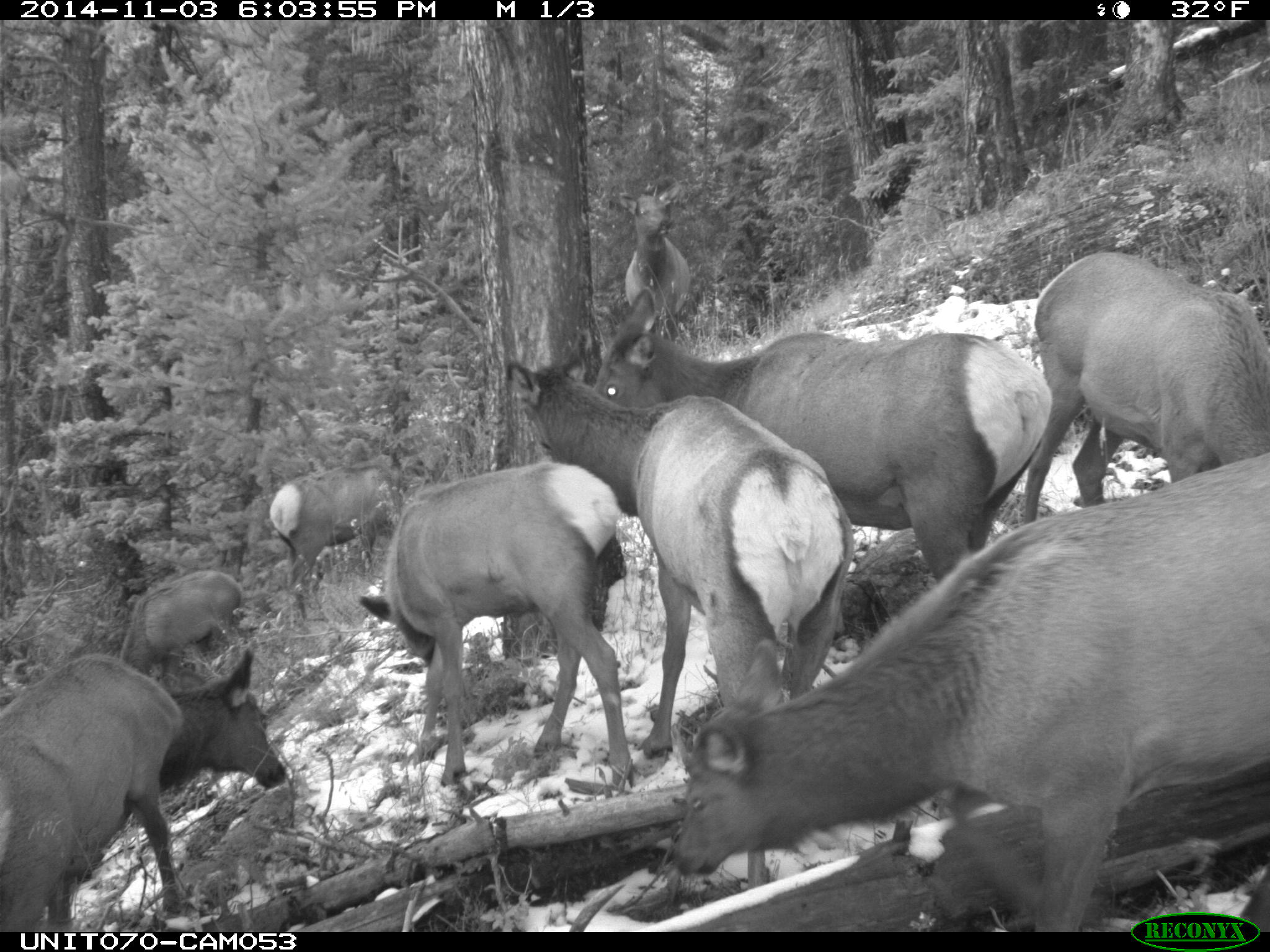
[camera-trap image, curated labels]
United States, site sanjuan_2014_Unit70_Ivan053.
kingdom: Animalia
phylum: Chordata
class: Mammalia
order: Artiodactyla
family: Cervidae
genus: Cervus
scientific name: Cervus elaphus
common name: red deer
Cervus elaphus (red deer).